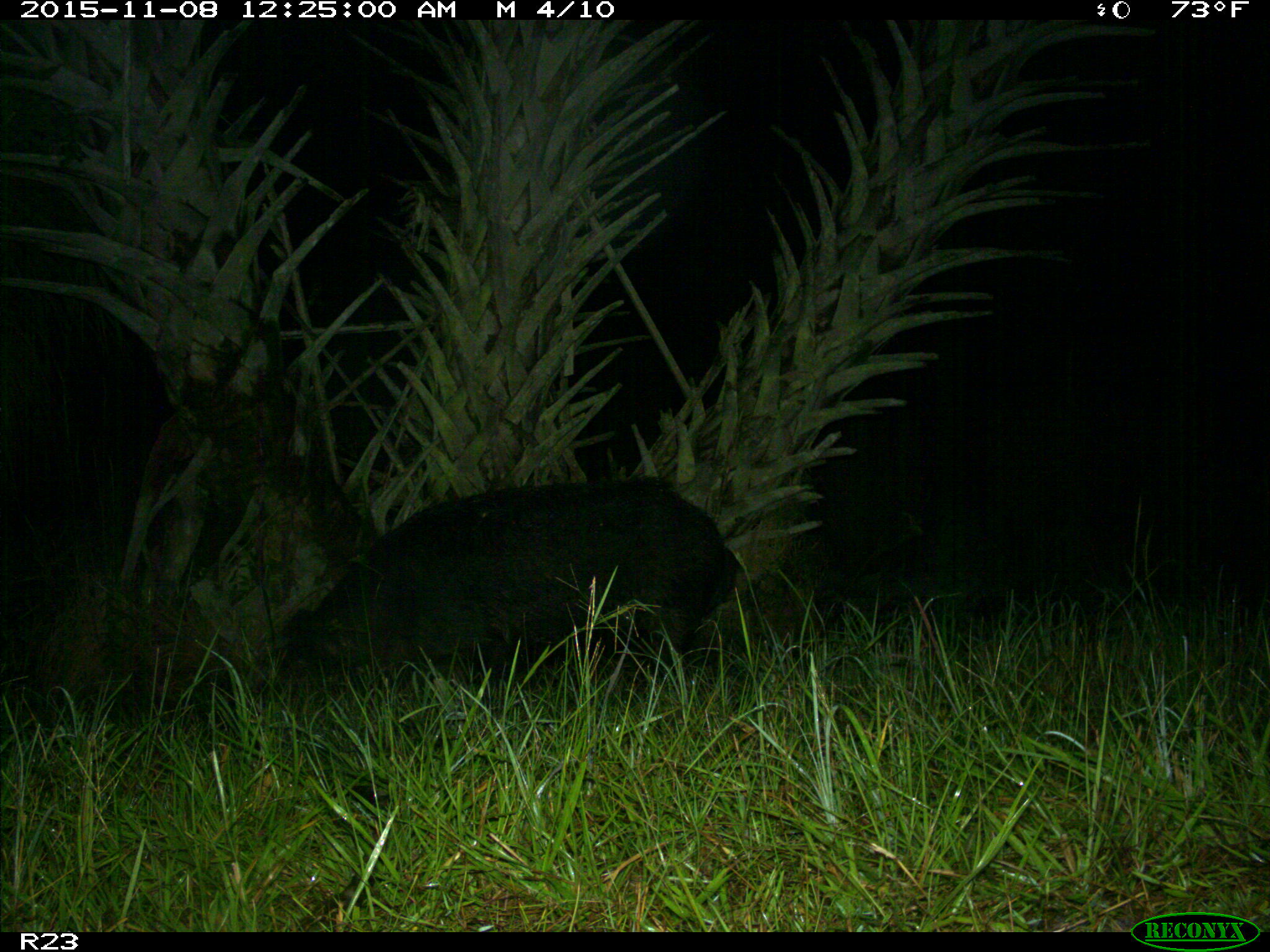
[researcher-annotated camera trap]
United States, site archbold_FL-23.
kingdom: Animalia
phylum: Chordata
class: Mammalia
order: Artiodactyla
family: Suidae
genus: Sus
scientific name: Sus scrofa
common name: wild boar